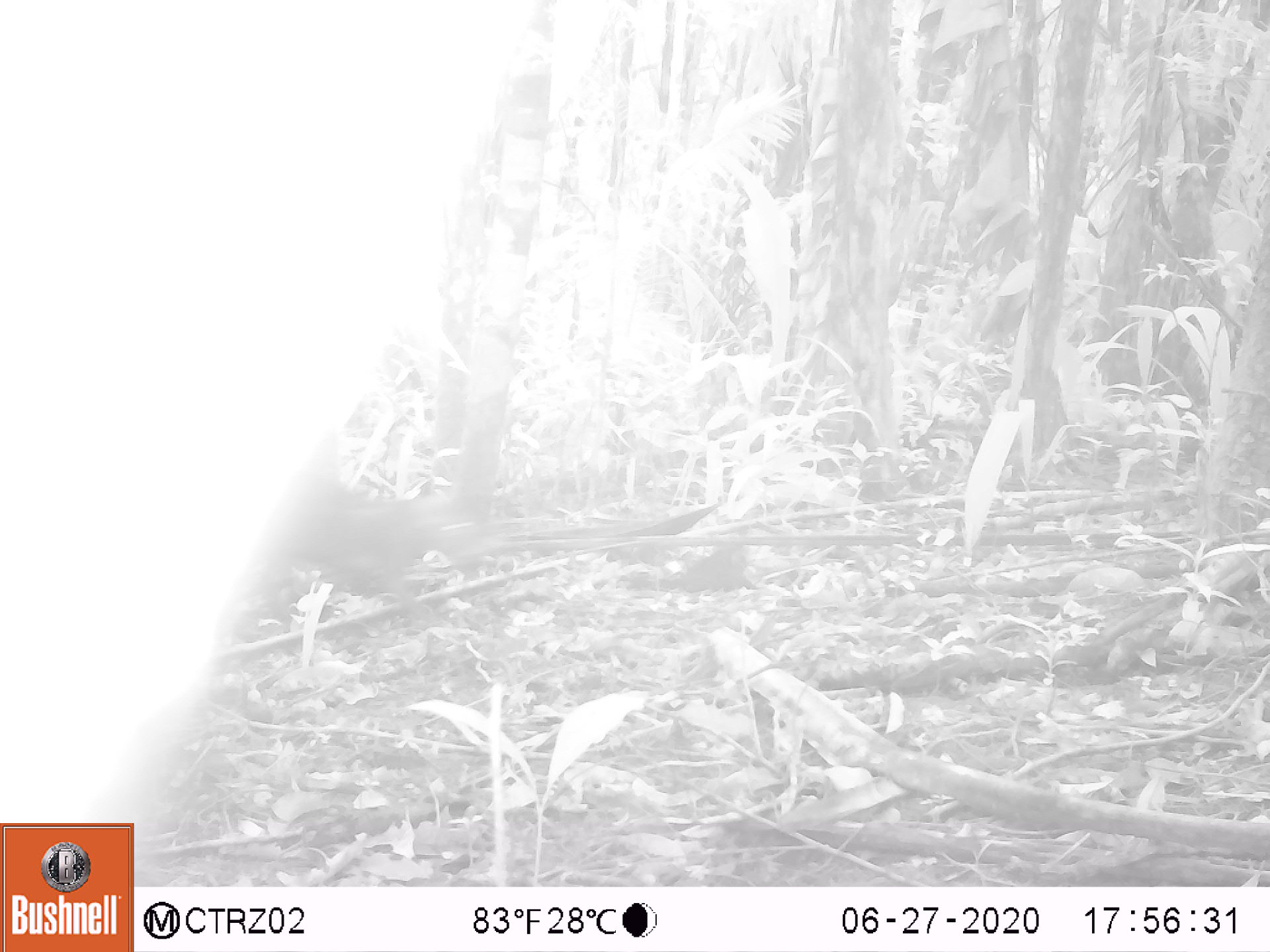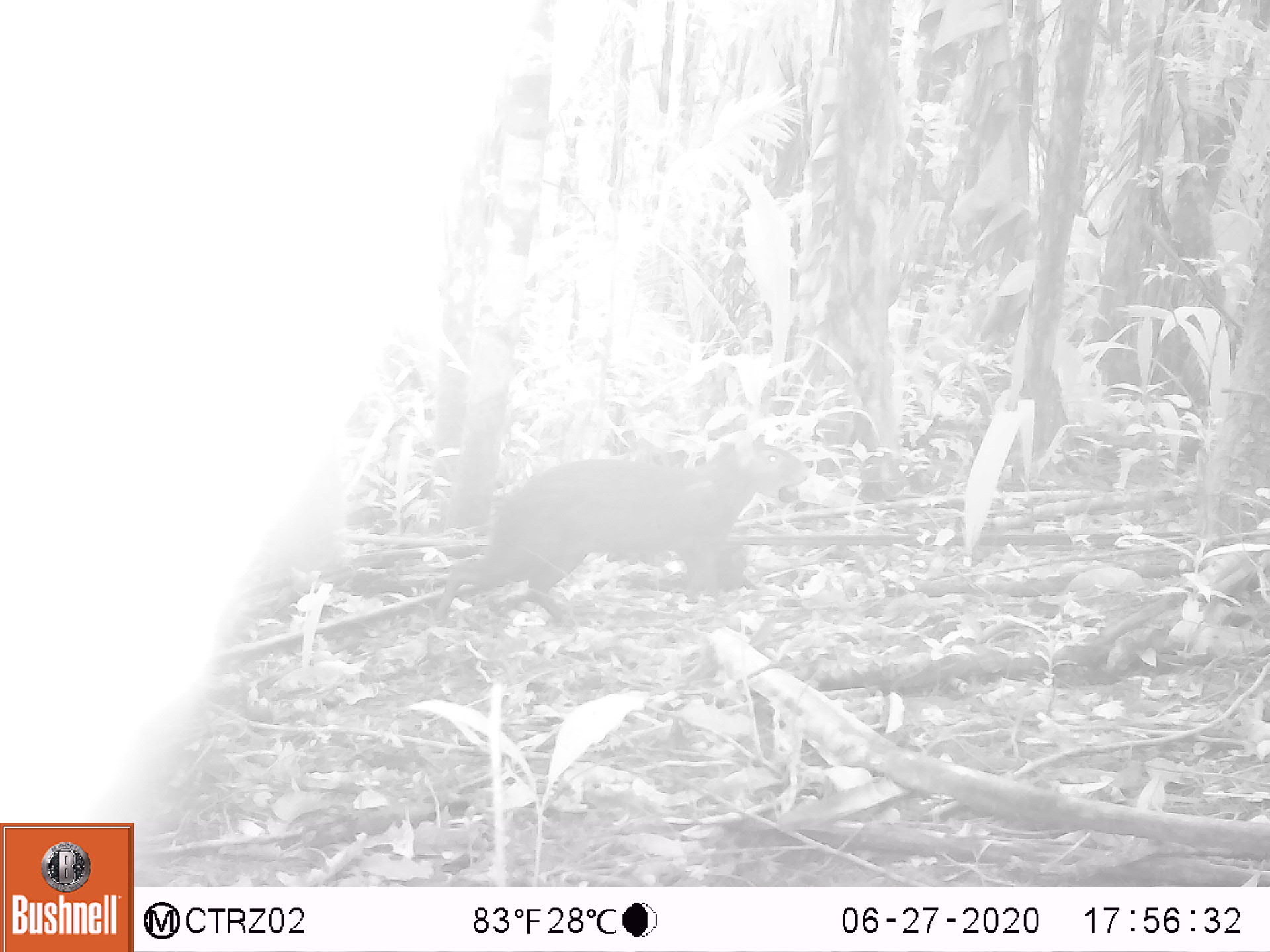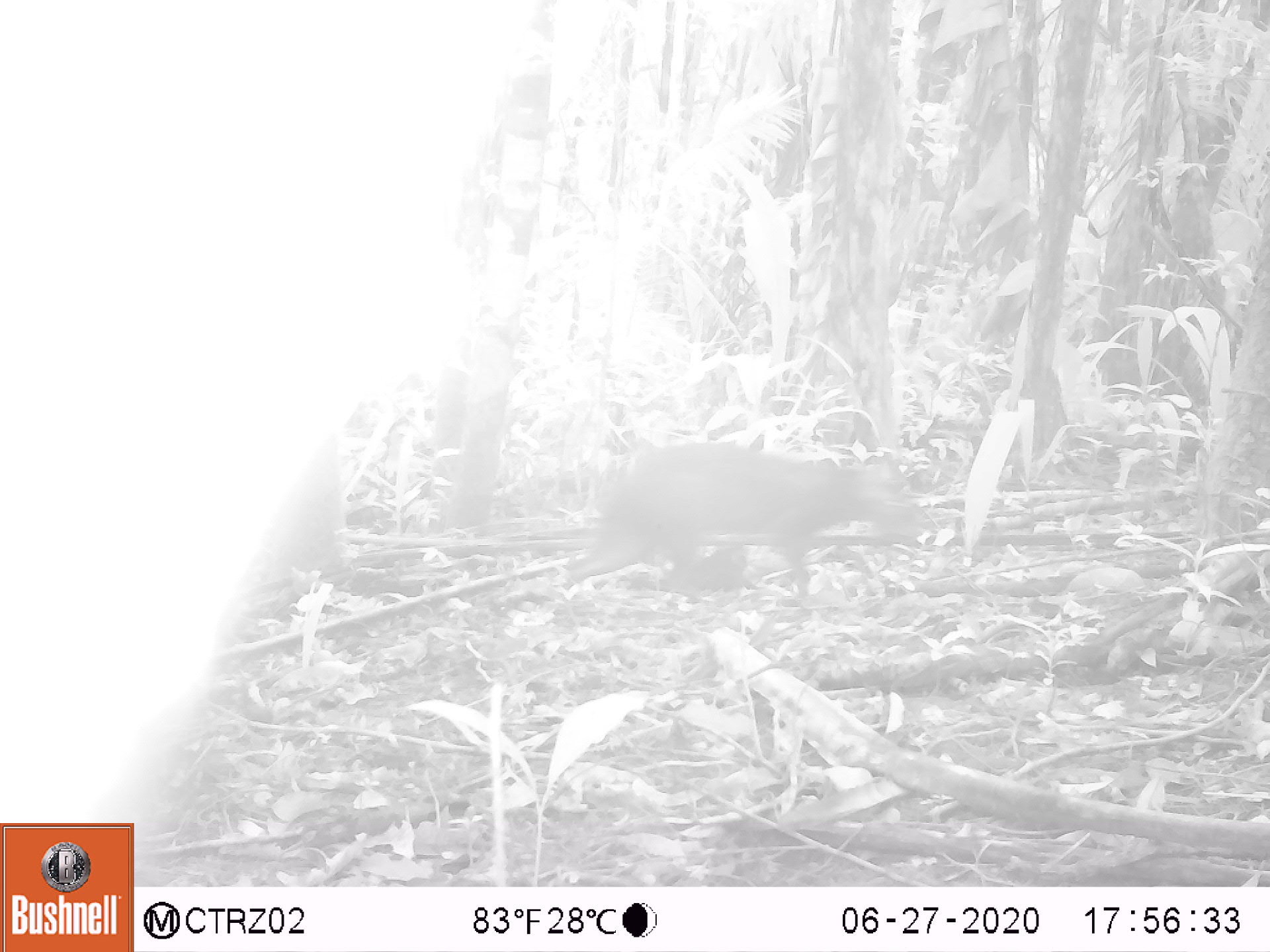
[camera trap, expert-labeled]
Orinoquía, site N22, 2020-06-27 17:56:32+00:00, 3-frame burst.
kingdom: Animalia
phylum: Chordata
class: Mammalia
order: Rodentia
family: Dasyproctidae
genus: Dasyprocta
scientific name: Dasyprocta fuliginosa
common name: black agouti